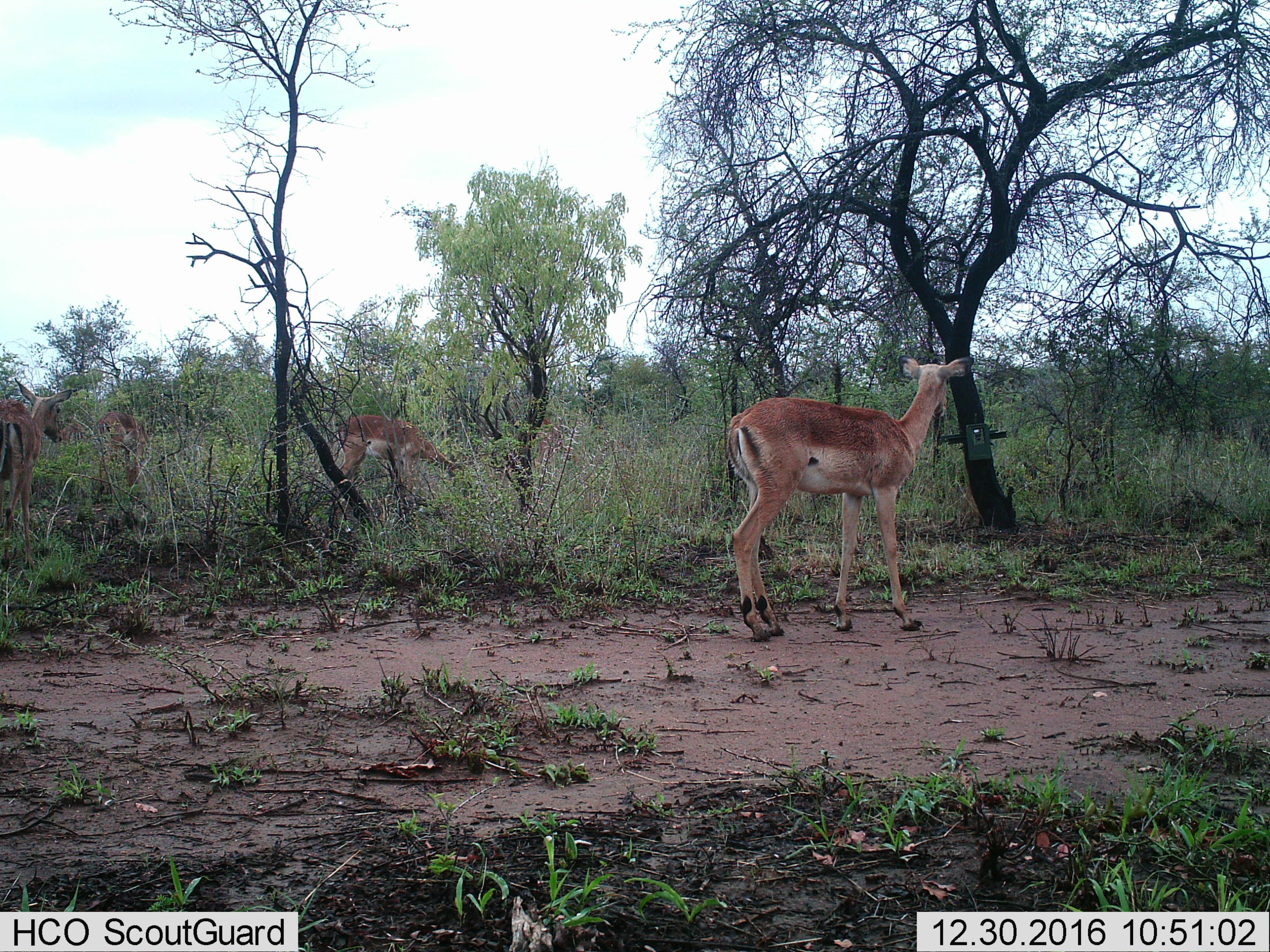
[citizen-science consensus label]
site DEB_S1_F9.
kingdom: Animalia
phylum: Chordata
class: Mammalia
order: Artiodactyla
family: Bovidae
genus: Aepyceros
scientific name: Aepyceros melampus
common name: impala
Impala (Aepyceros melampus), count 5. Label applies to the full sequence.